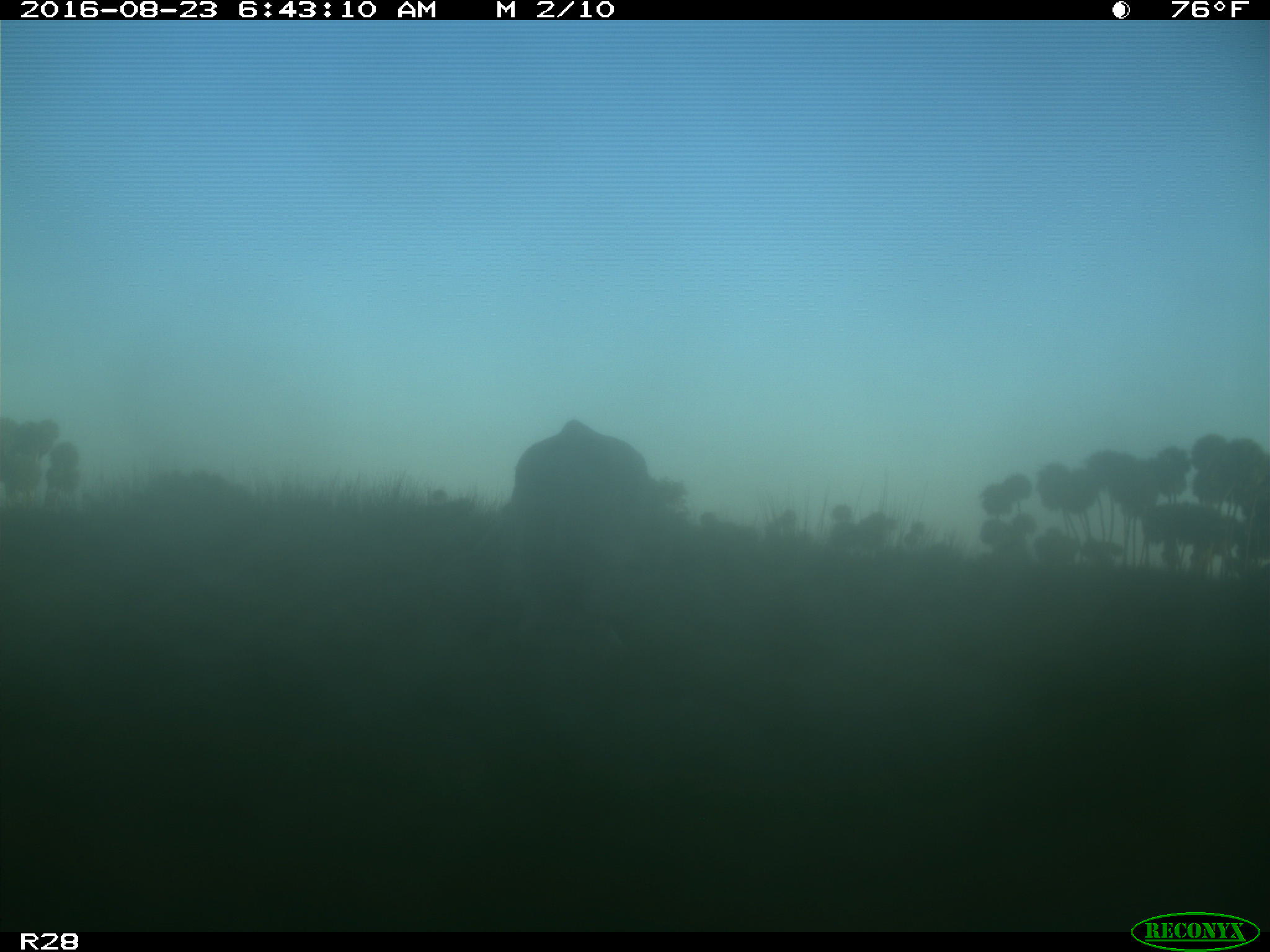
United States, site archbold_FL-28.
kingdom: Animalia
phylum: Chordata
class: Mammalia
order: Artiodactyla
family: Bovidae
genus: Bos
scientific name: Bos taurus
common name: domestic cow